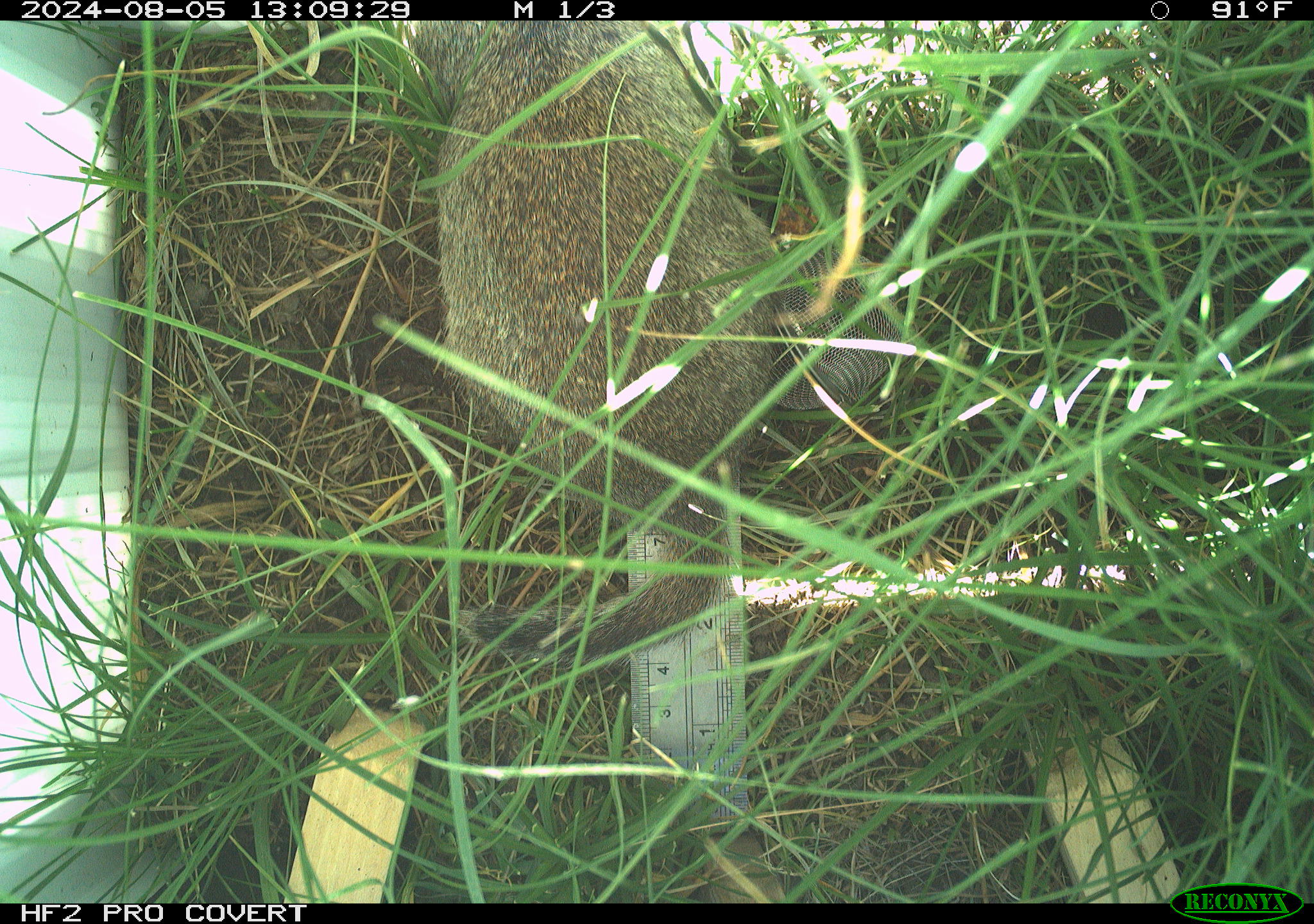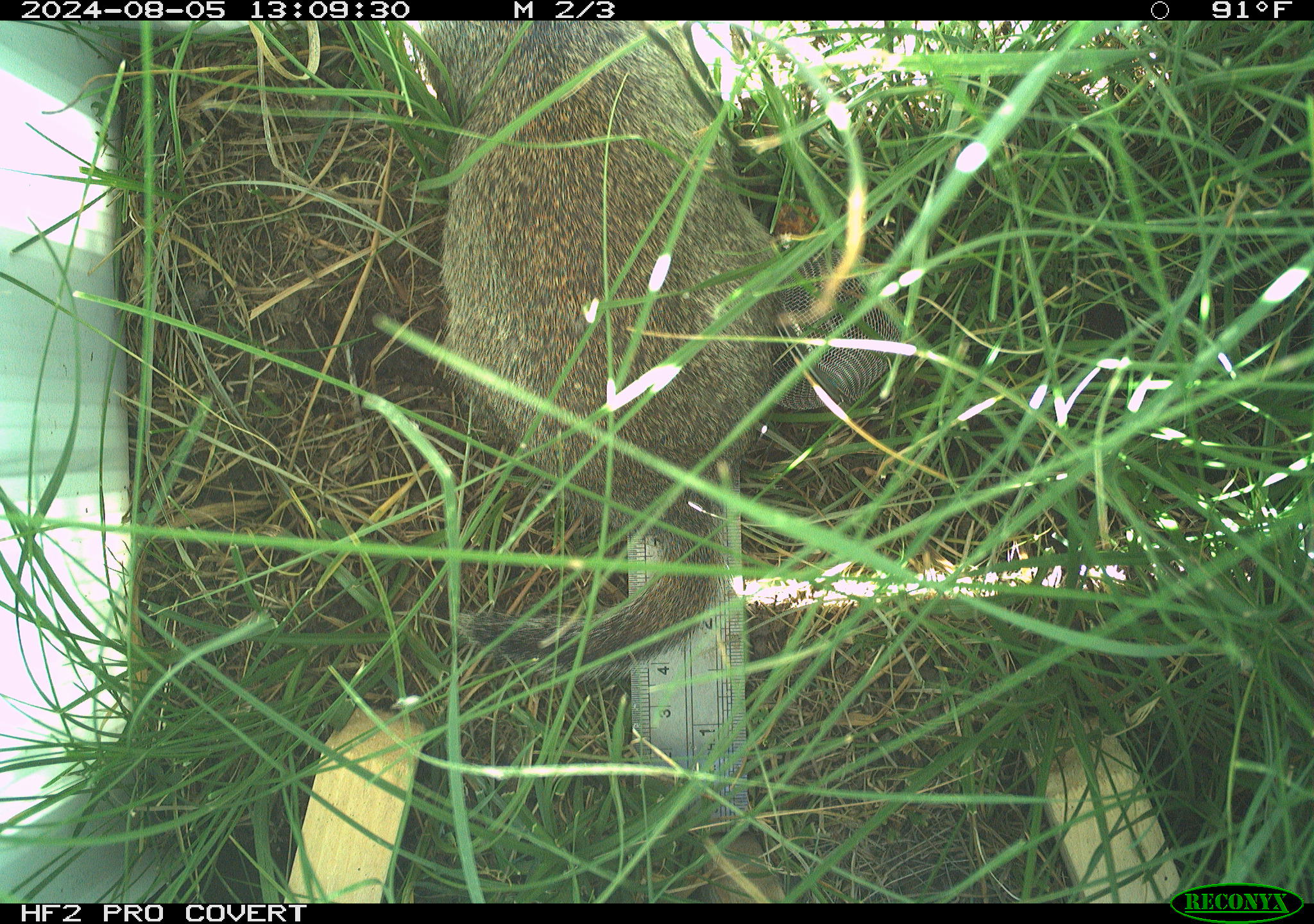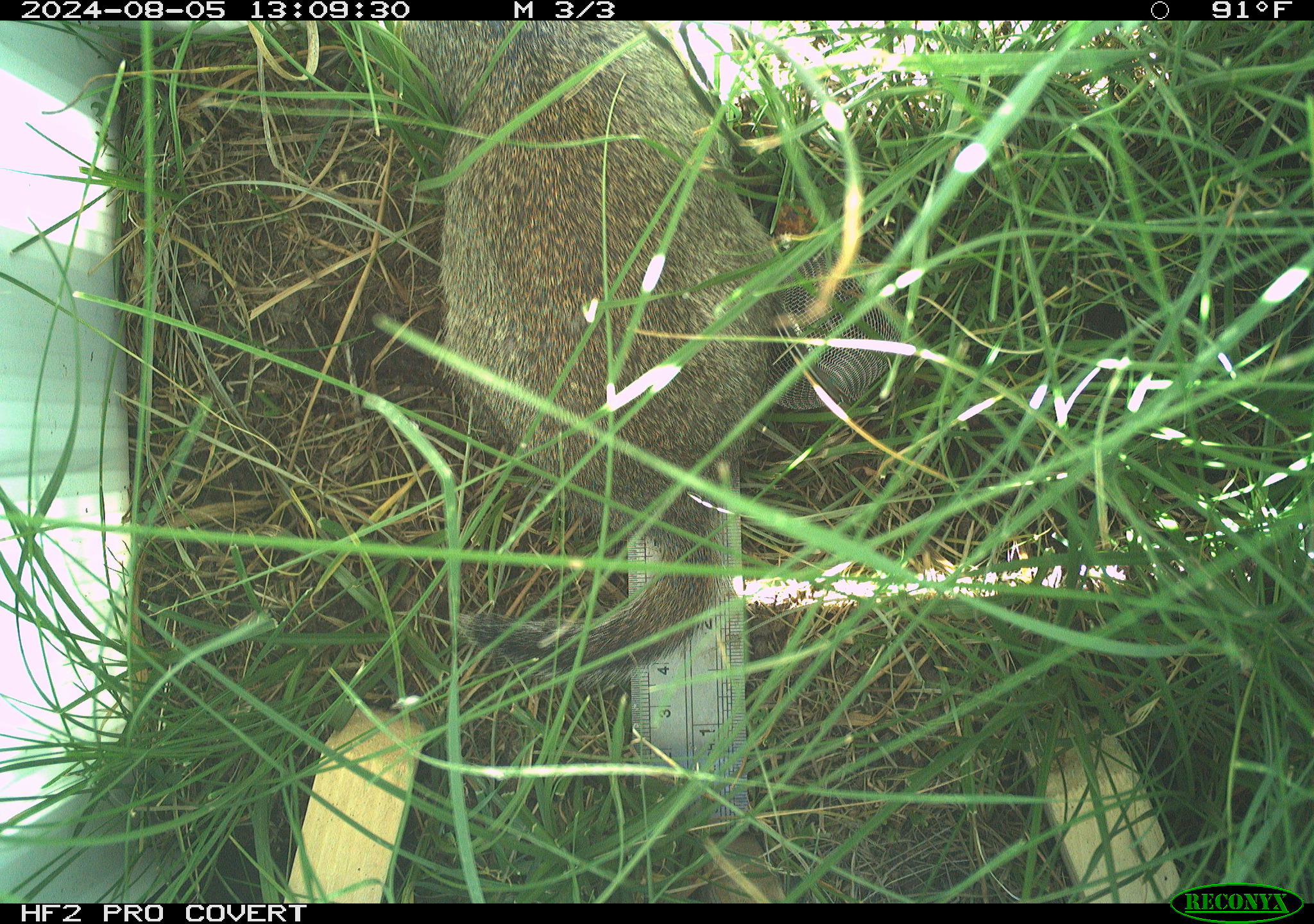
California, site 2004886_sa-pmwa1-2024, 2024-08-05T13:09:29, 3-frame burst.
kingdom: Animalia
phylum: Chordata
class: Mammalia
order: Rodentia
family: Sciuridae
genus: Urocitellus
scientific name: Urocitellus beldingi beldingi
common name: belding's ground squirrel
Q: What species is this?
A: Belding's ground squirrel (Urocitellus beldingi beldingi).